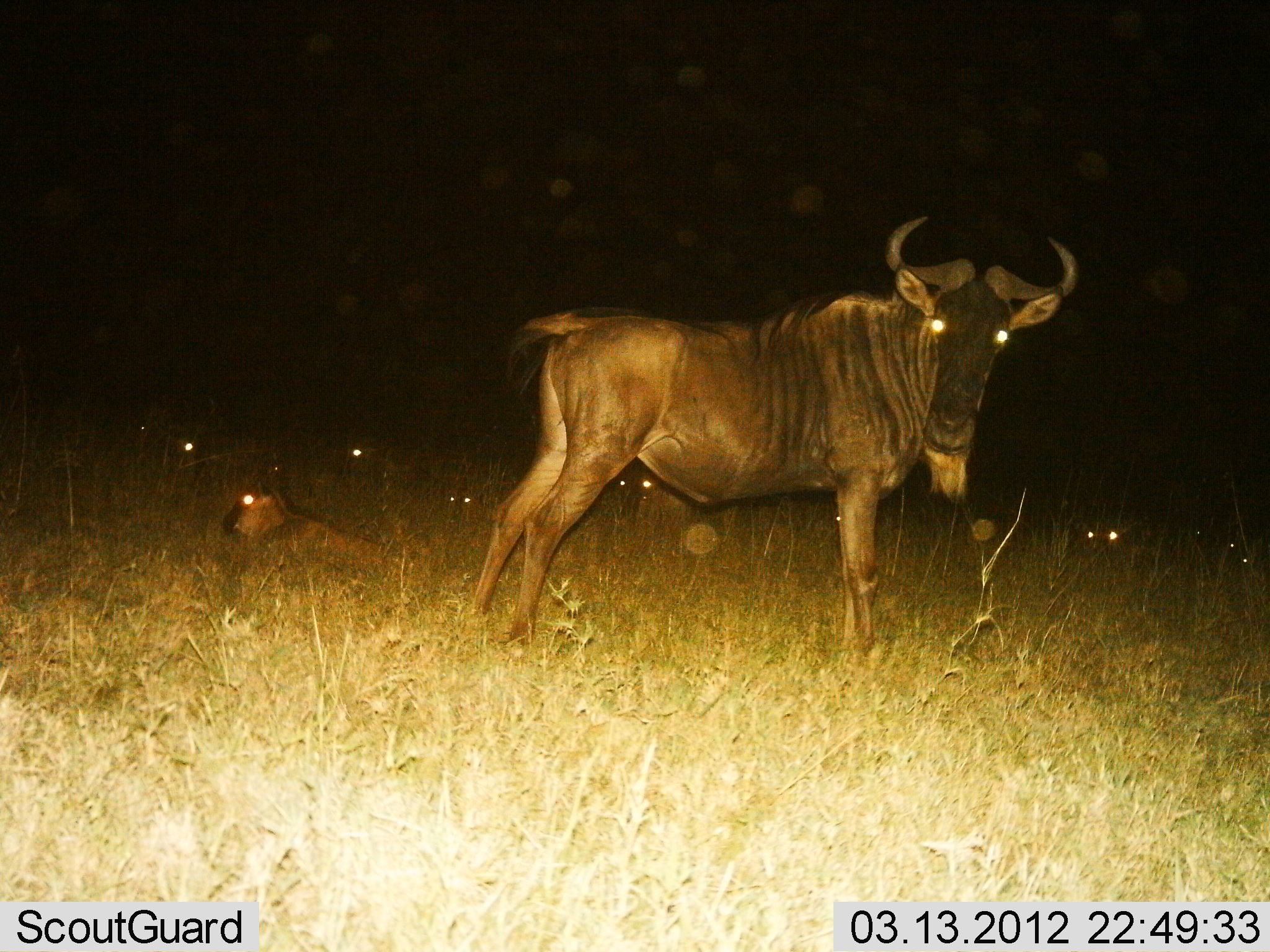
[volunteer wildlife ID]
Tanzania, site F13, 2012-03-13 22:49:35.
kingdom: Animalia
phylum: Chordata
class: Mammalia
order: Artiodactyla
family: Bovidae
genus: Connochaetes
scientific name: Connochaetes taurinus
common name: blue wildebeest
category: wildebeest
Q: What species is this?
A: Wildebeest (blue wildebeest) (Connochaetes taurinus).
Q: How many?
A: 8.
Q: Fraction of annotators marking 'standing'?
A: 91%.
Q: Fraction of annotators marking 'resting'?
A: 86%.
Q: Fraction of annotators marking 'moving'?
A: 0%.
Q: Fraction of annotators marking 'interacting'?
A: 0%.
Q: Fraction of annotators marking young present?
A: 45%.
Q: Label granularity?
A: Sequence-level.